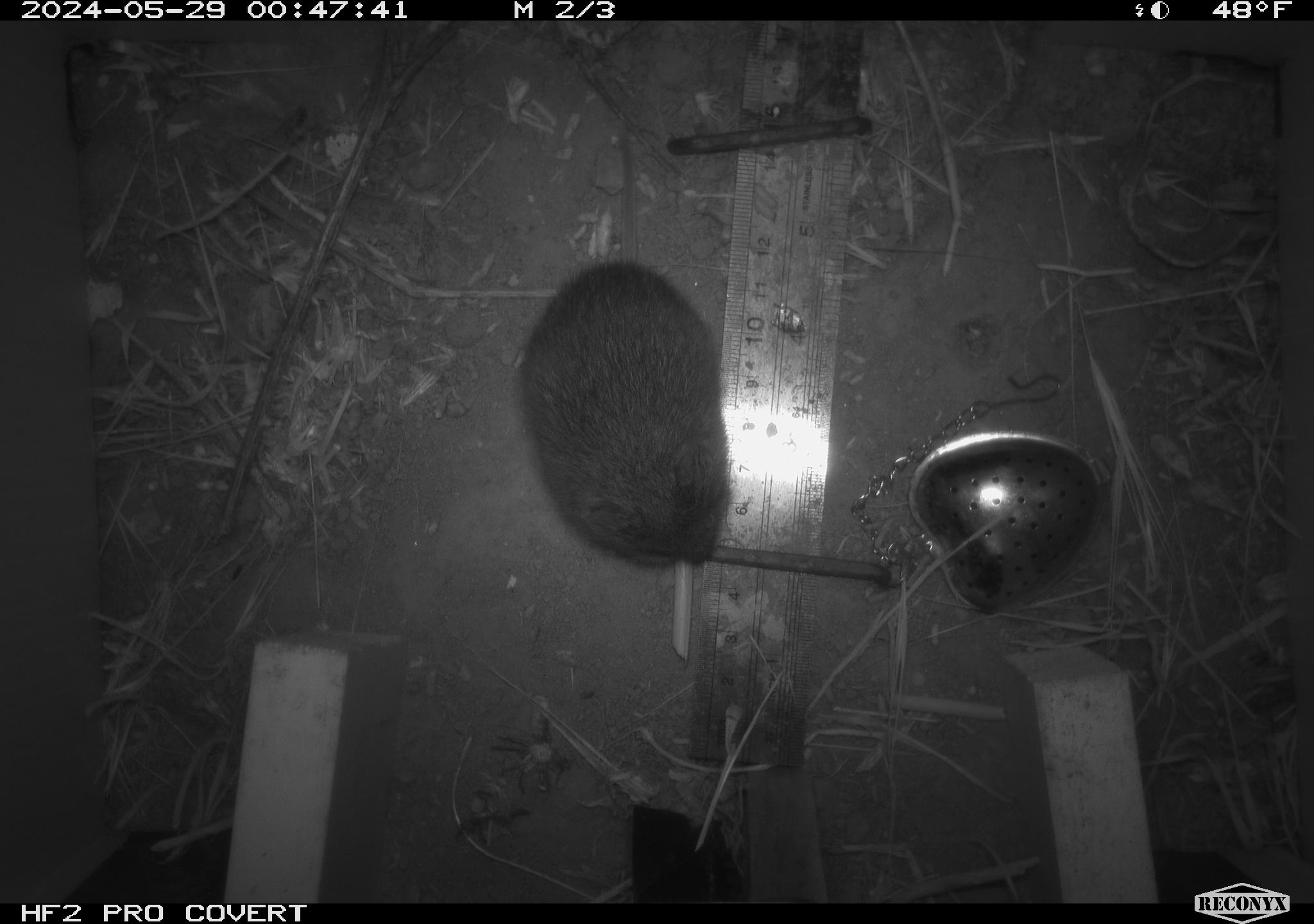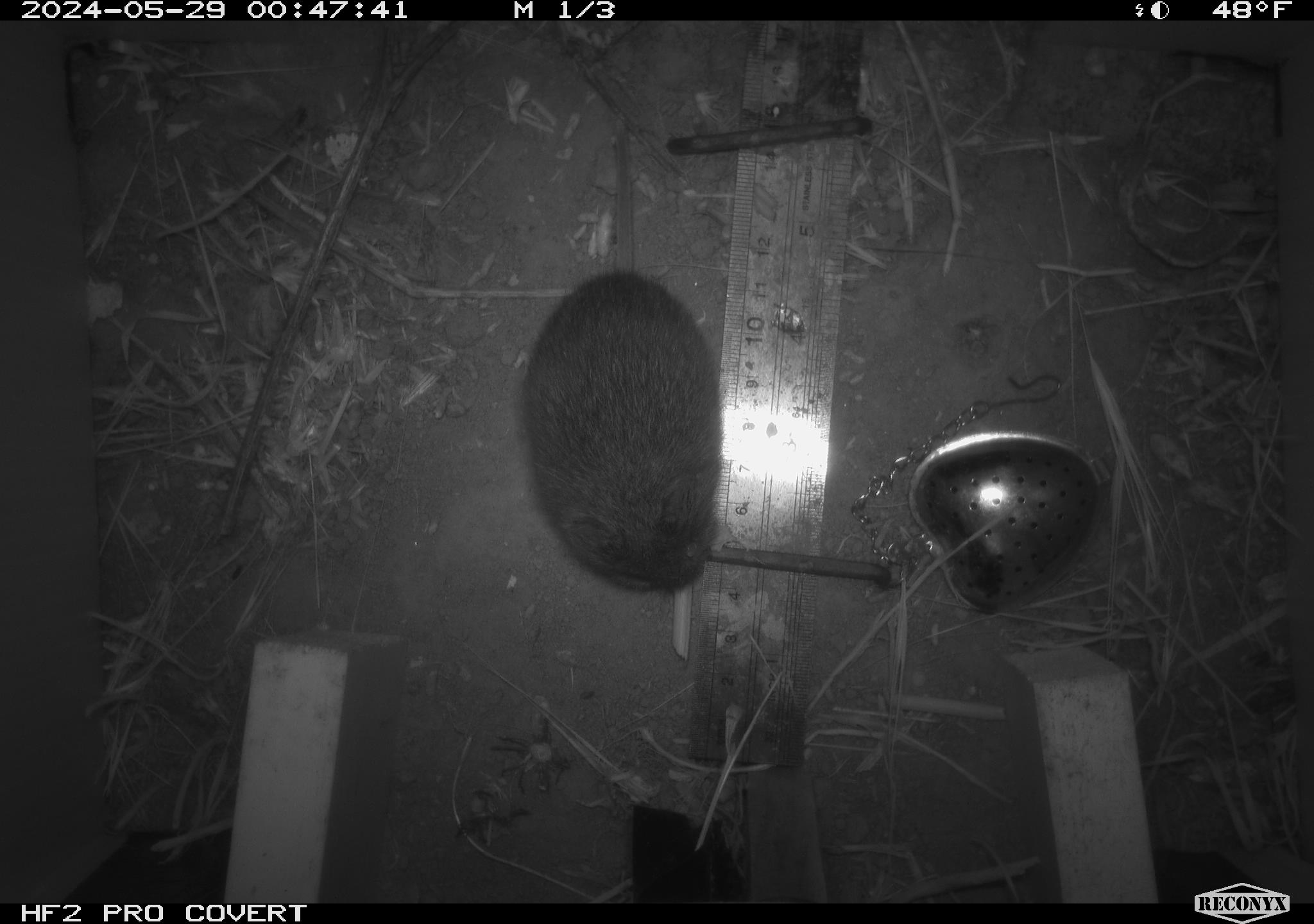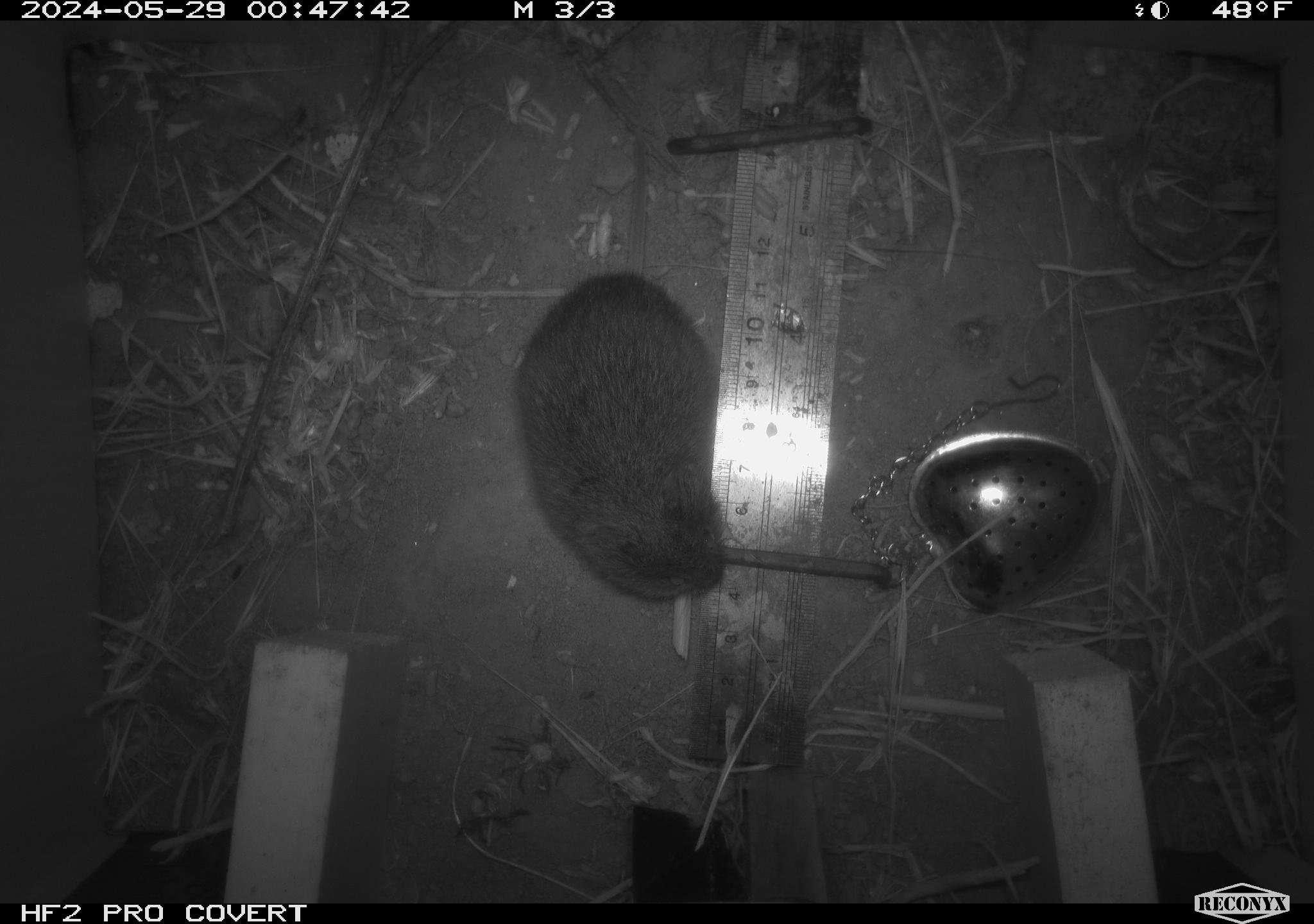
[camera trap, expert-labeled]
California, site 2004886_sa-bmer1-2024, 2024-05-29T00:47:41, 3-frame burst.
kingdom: Animalia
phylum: Chordata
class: Mammalia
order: Rodentia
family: Cricetidae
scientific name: Arvicolinae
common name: voles, lemmings, and muskrats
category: arvicolinae subfamily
Arvicolinae subfamily (voles, lemmings, and muskrats) (Arvicolinae).